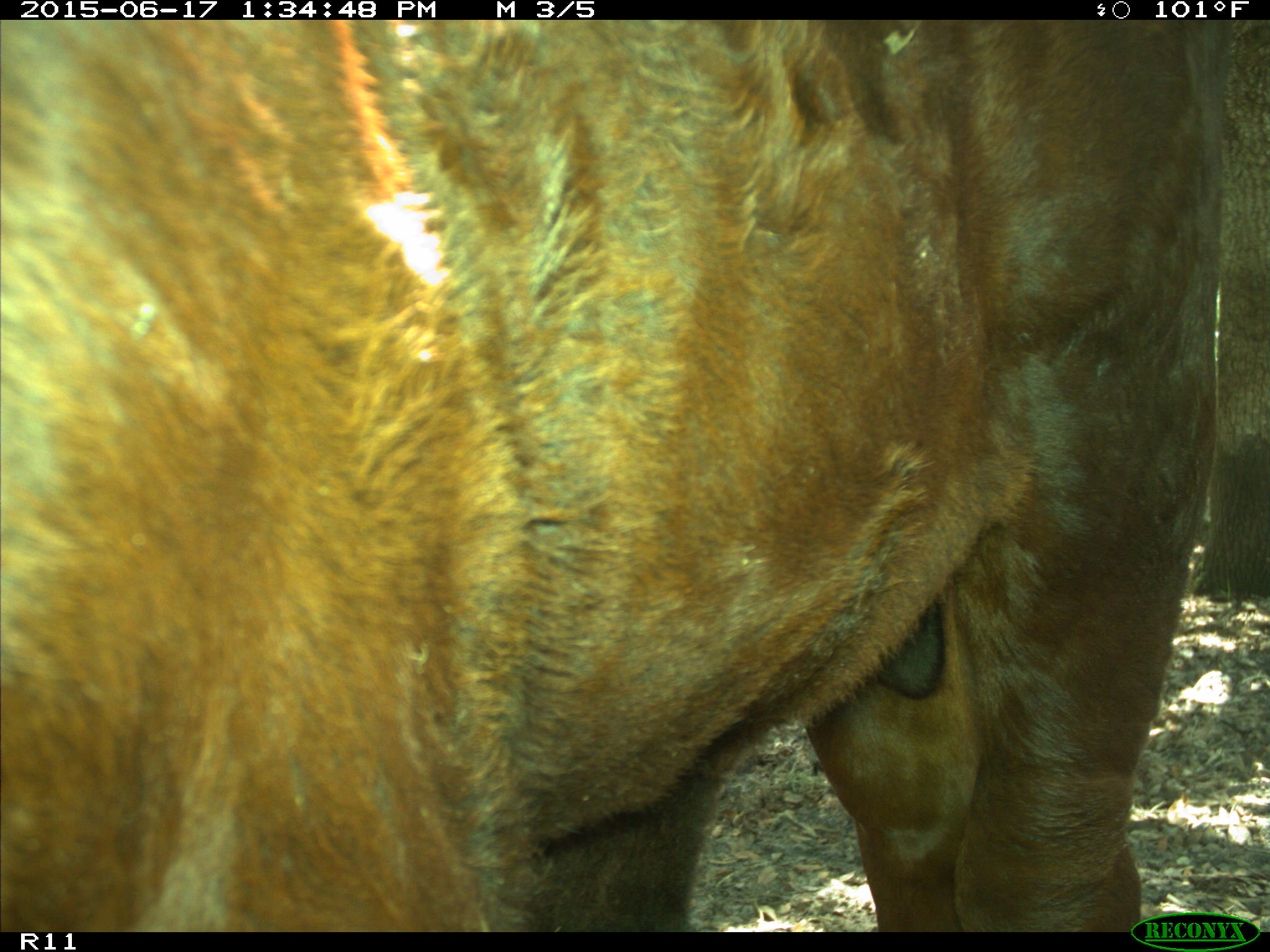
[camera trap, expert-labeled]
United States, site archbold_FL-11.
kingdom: Animalia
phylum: Chordata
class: Mammalia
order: Artiodactyla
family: Bovidae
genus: Bos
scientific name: Bos taurus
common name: domestic cow